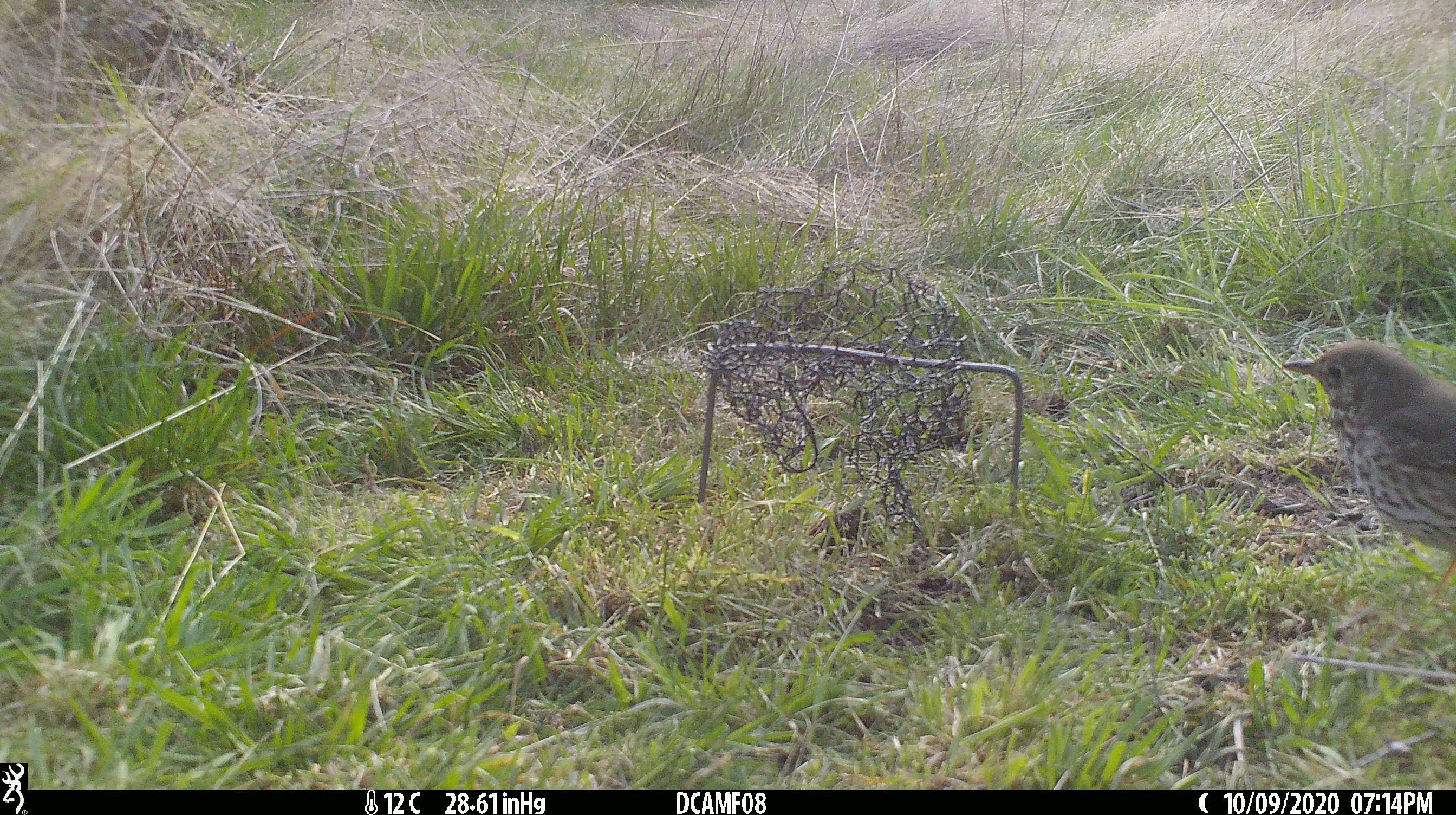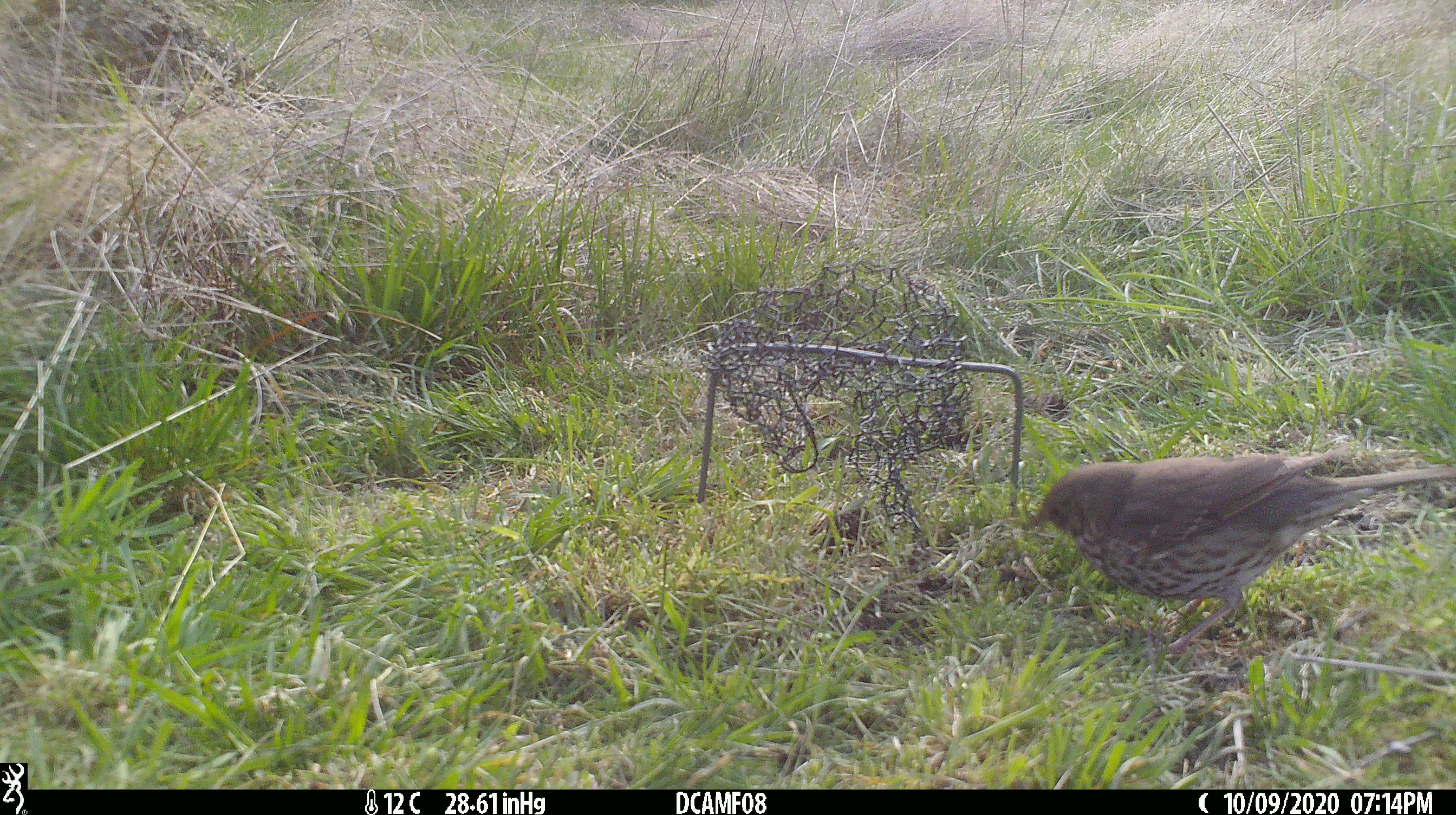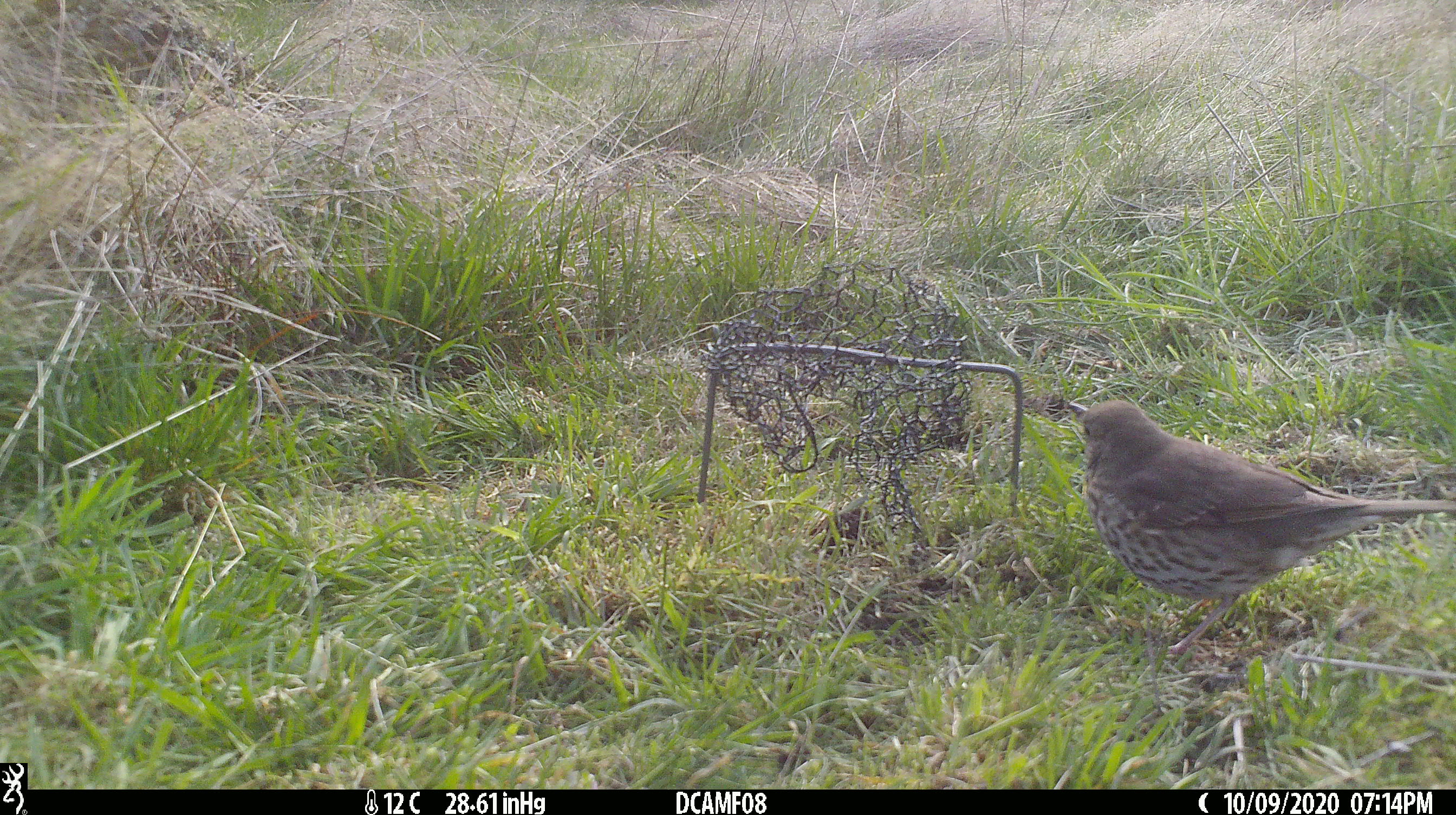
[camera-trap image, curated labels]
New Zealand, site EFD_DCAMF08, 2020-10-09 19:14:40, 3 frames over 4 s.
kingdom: Animalia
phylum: Chordata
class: Aves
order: Passeriformes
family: Turdidae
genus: Turdus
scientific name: Turdus philomelos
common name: song thrush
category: thrush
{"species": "thrush (song thrush) (Turdus philomelos)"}